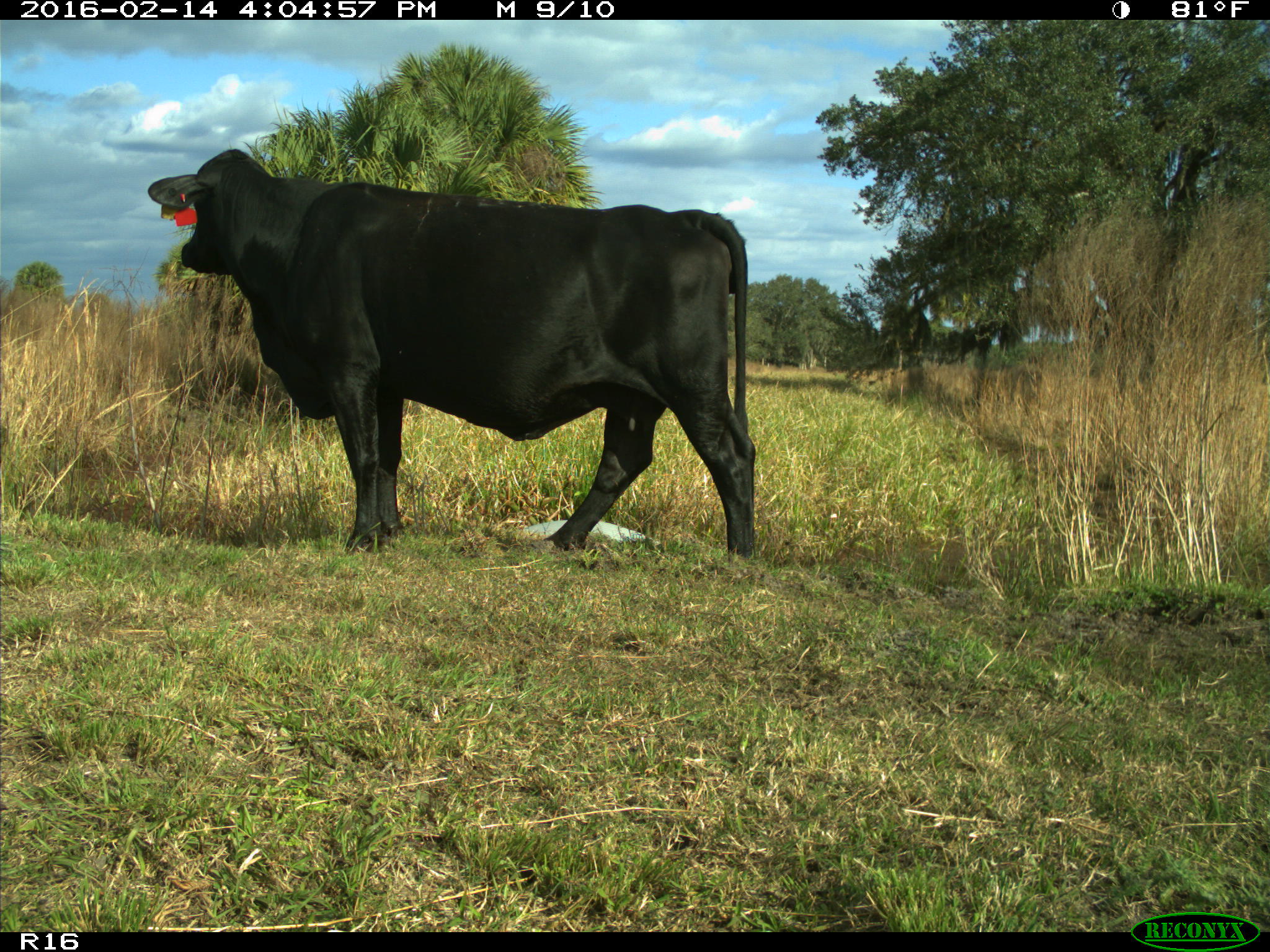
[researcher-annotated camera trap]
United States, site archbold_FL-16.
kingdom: Animalia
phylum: Chordata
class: Mammalia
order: Artiodactyla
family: Bovidae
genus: Bos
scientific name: Bos taurus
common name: domestic cow